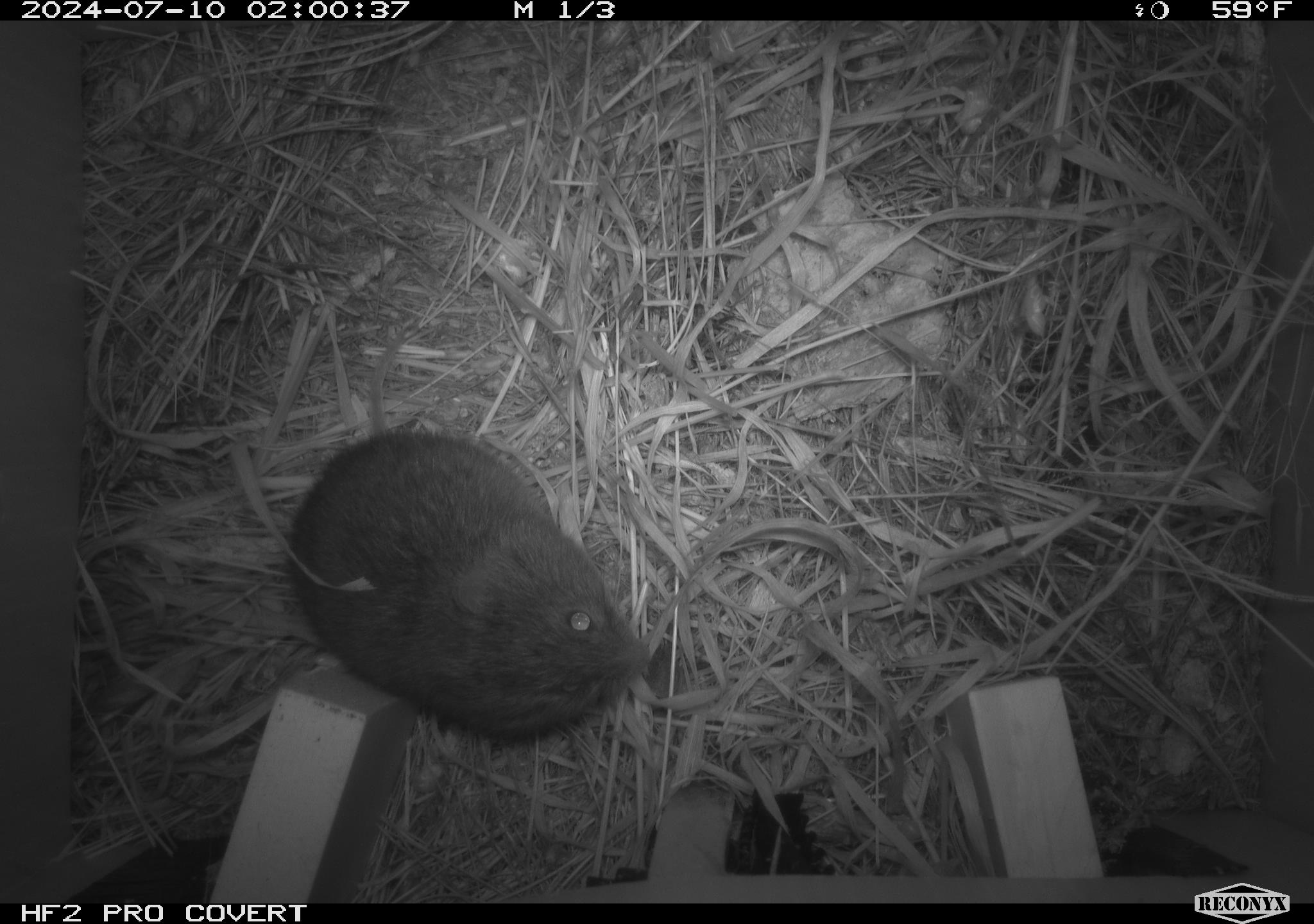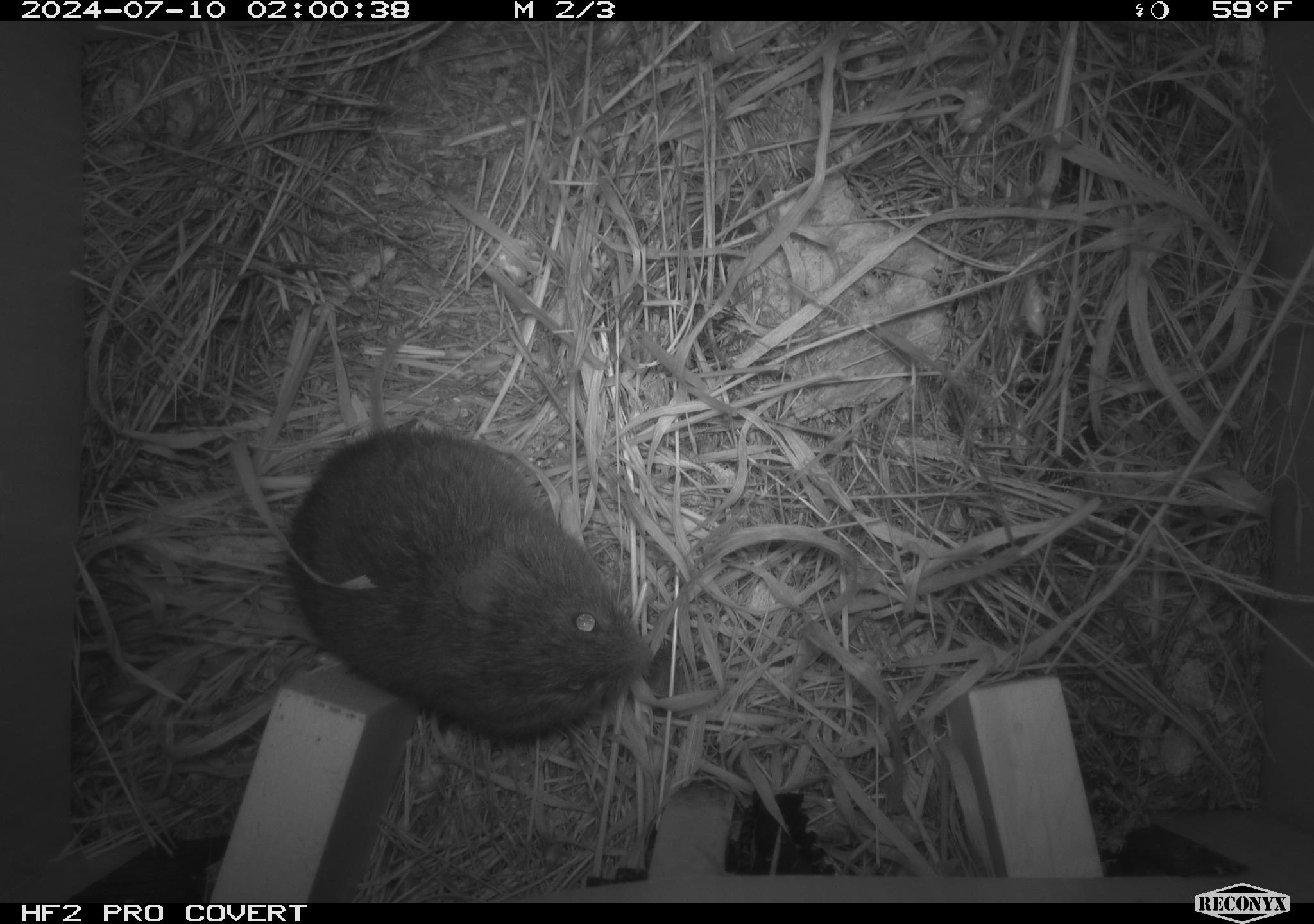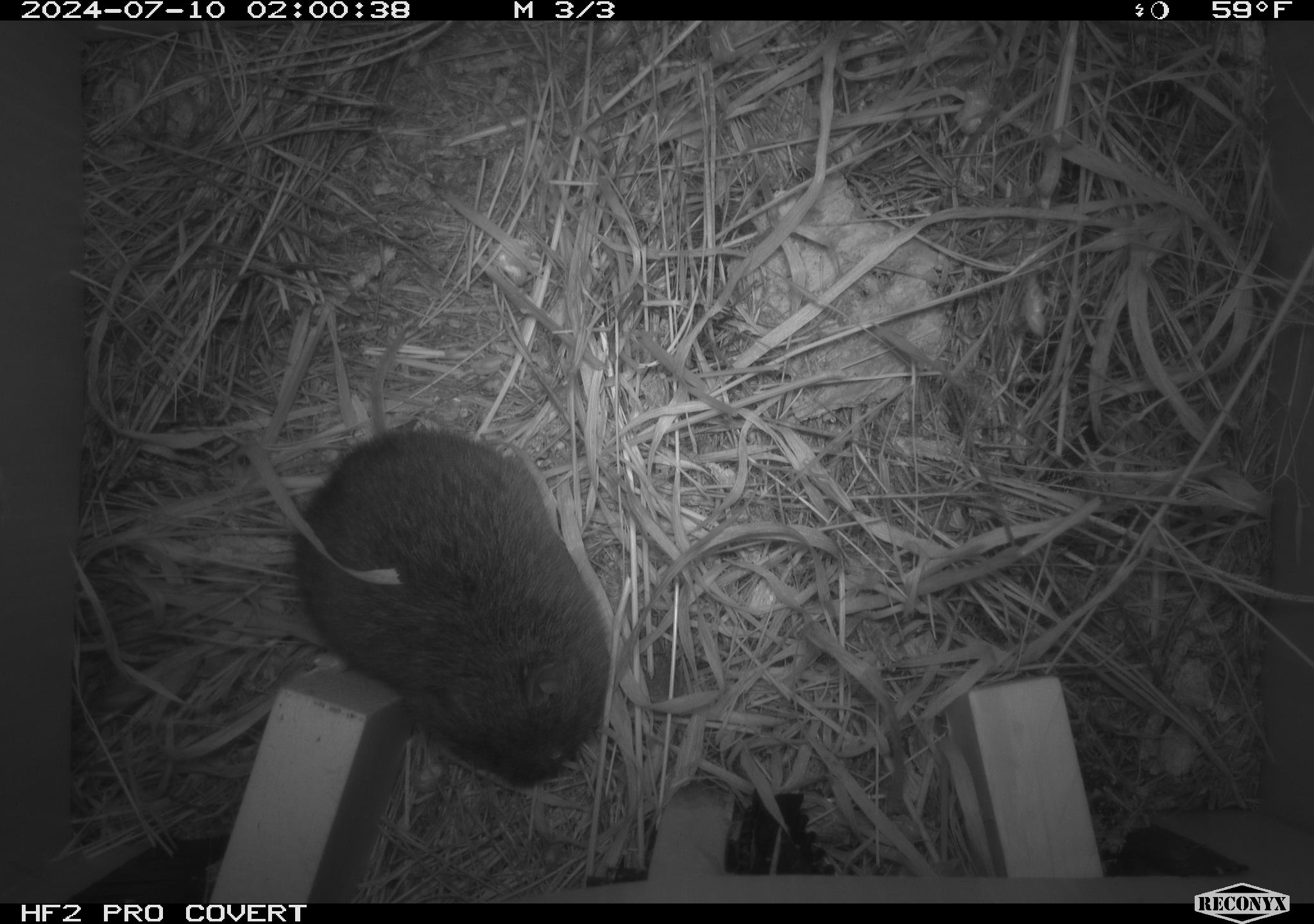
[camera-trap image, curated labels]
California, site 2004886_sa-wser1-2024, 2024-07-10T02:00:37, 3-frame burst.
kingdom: Animalia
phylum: Chordata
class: Mammalia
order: Rodentia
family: Cricetidae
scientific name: Arvicolinae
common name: voles, lemmings, and muskrats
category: arvicolinae subfamily